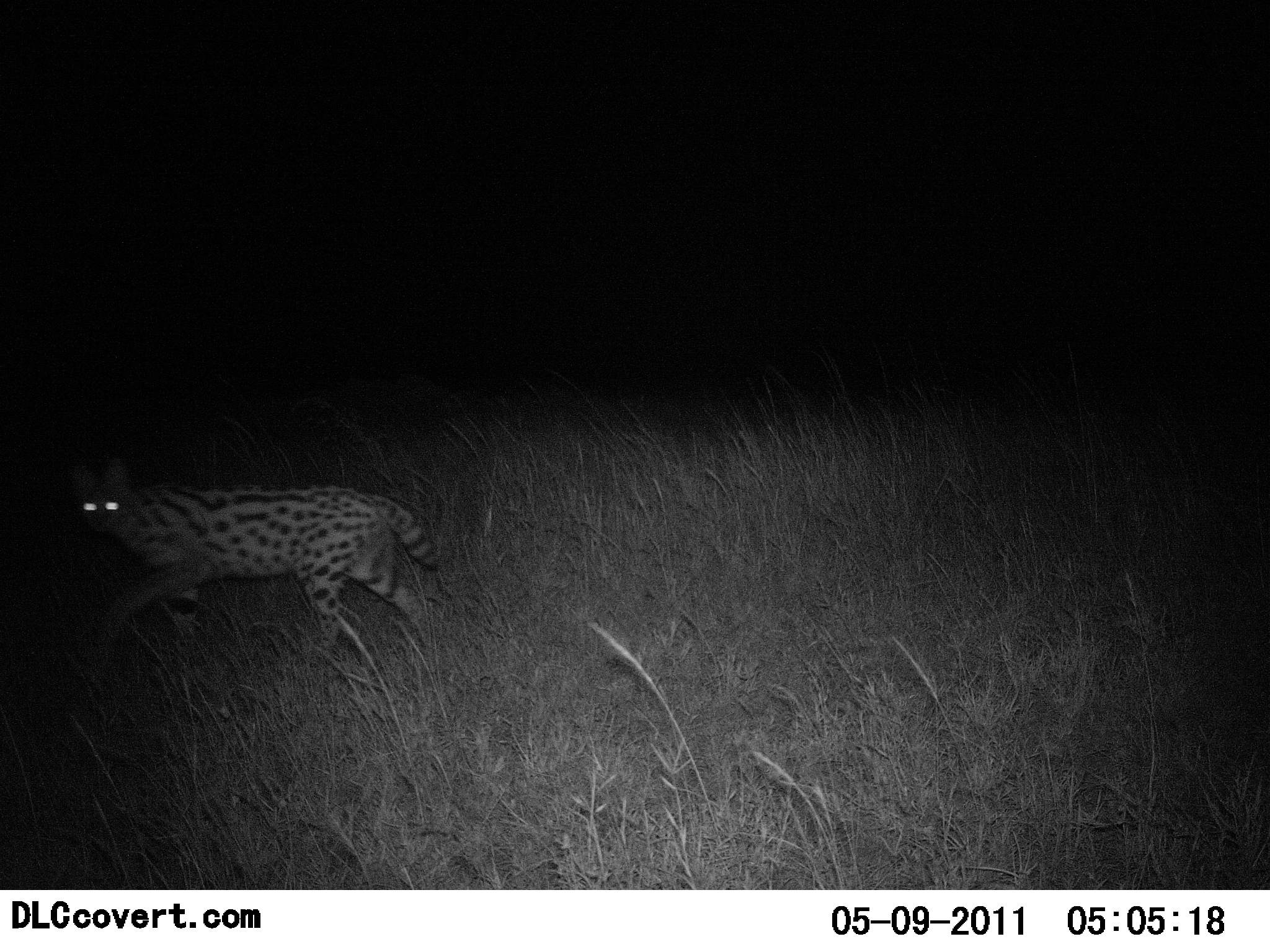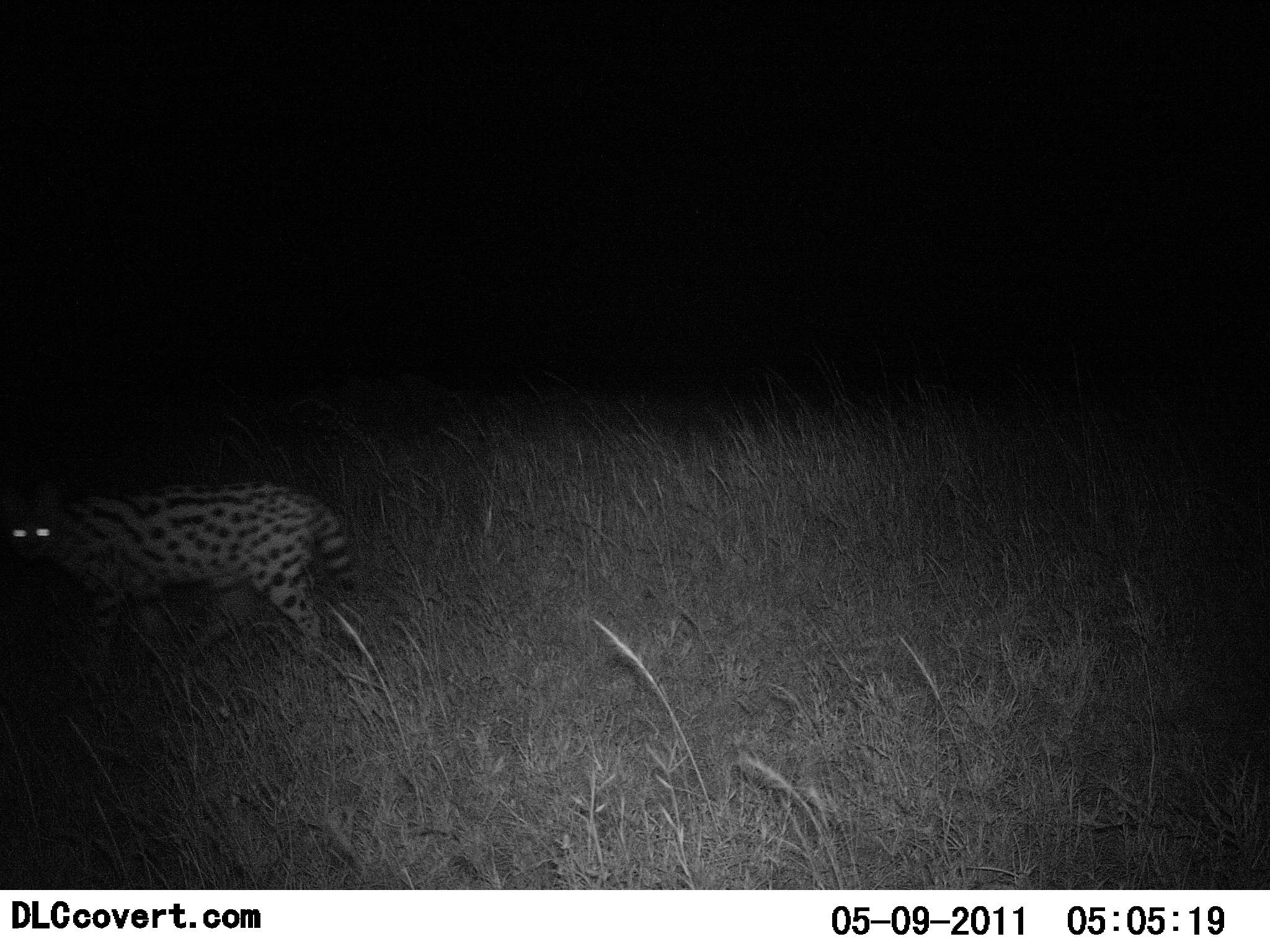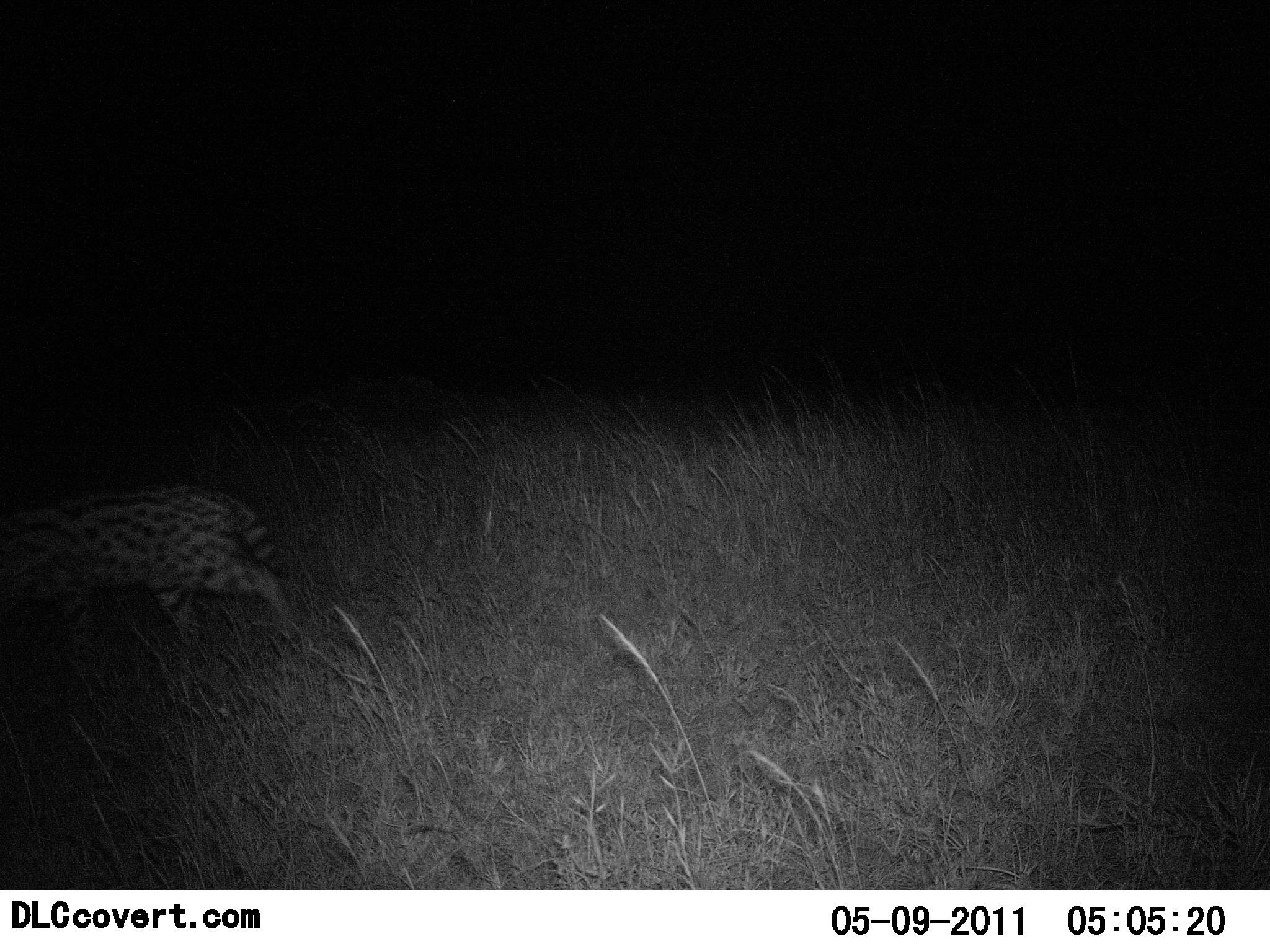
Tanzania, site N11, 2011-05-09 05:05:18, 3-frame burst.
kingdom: Animalia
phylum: Chordata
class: Mammalia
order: Carnivora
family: Felidae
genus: Leptailurus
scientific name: Leptailurus serval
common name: serval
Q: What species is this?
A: Serval (Leptailurus serval).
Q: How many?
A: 1.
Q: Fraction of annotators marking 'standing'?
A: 0%.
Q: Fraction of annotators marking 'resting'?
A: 0%.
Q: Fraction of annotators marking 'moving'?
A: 100%.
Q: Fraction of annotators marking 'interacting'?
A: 0%.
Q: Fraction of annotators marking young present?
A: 0%.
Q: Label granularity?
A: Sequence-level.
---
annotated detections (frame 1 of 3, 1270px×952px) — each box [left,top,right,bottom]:
animal: [62,454,444,667]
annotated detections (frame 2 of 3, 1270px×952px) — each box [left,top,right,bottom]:
animal: [3,482,362,671]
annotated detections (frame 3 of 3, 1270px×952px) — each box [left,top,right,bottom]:
animal: [0,486,306,668]